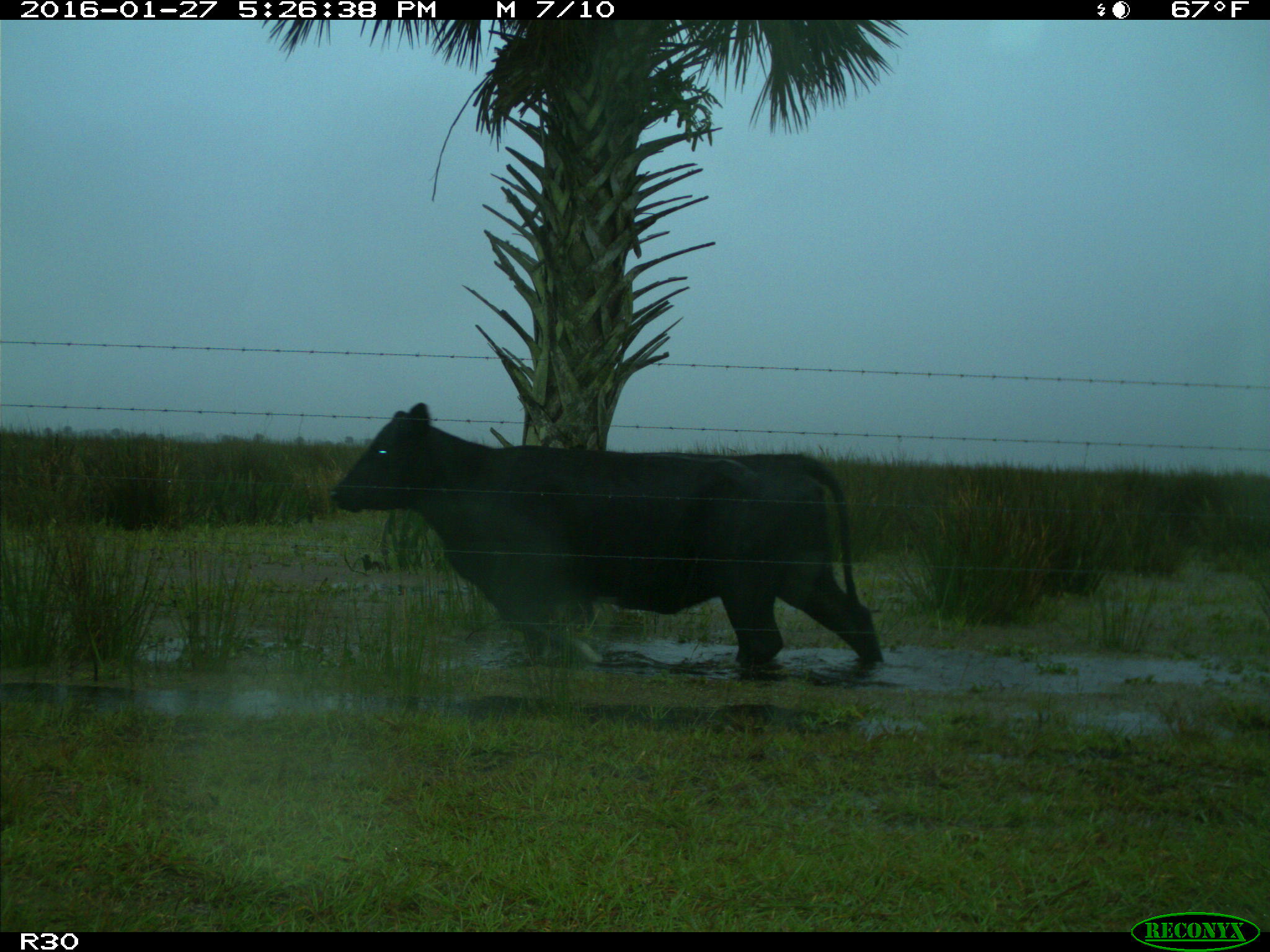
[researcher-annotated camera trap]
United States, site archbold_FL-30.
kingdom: Animalia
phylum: Chordata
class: Mammalia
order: Artiodactyla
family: Bovidae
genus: Bos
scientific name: Bos taurus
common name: domestic cow